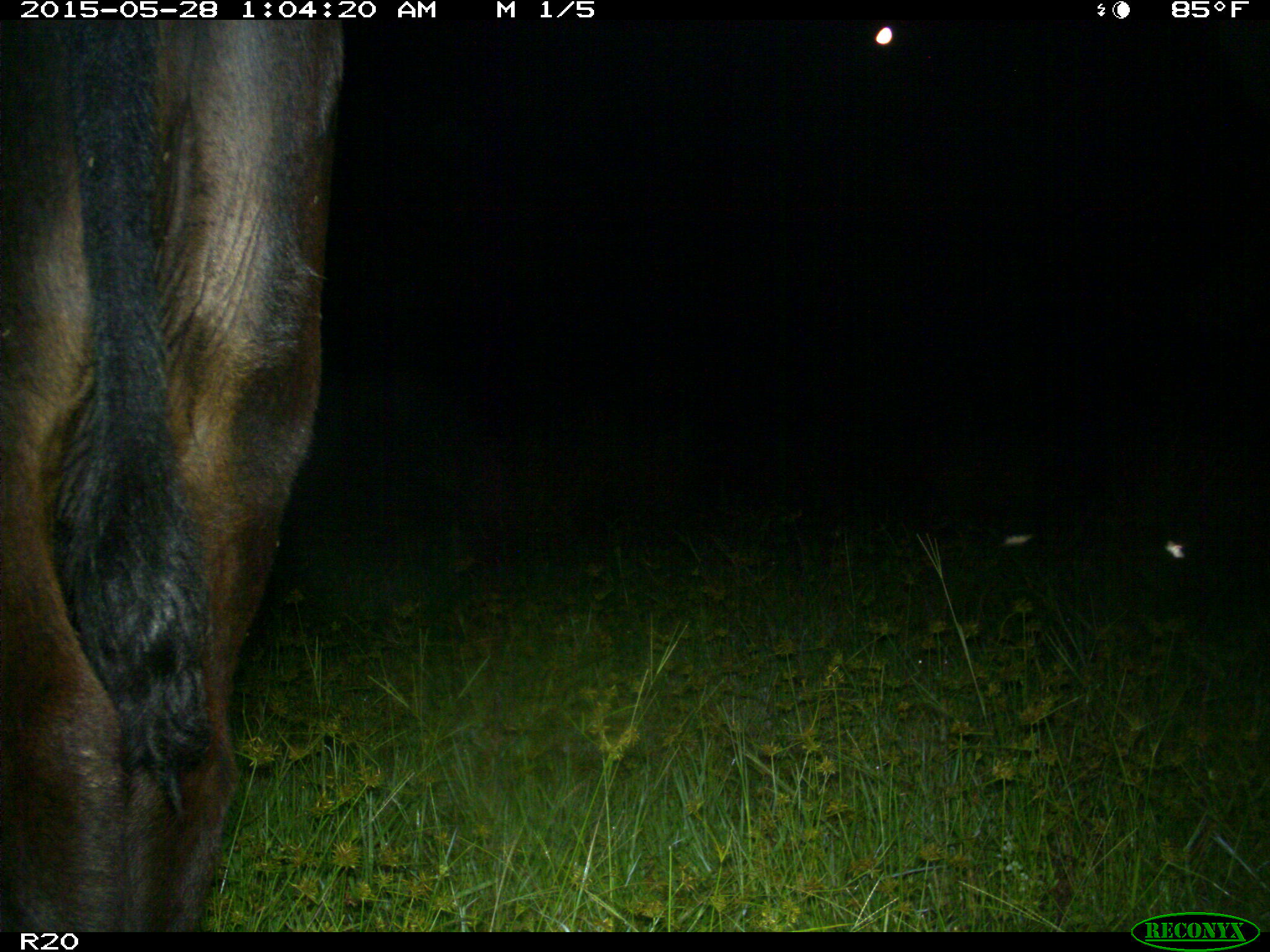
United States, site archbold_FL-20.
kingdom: Animalia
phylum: Chordata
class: Mammalia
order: Artiodactyla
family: Bovidae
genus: Bos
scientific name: Bos taurus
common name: domestic cow